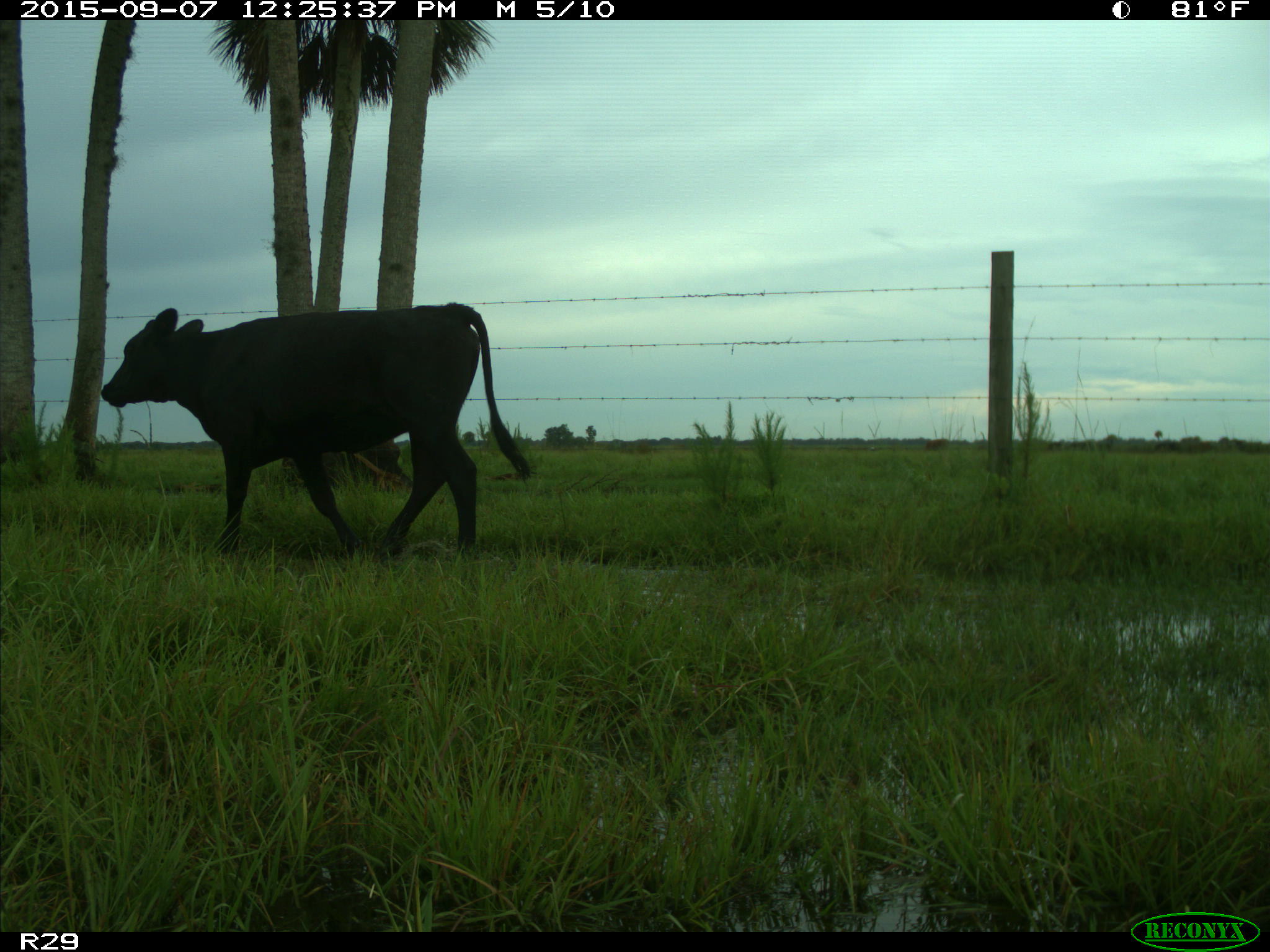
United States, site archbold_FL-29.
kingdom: Animalia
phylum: Chordata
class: Mammalia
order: Artiodactyla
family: Bovidae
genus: Bos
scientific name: Bos taurus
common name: domestic cow